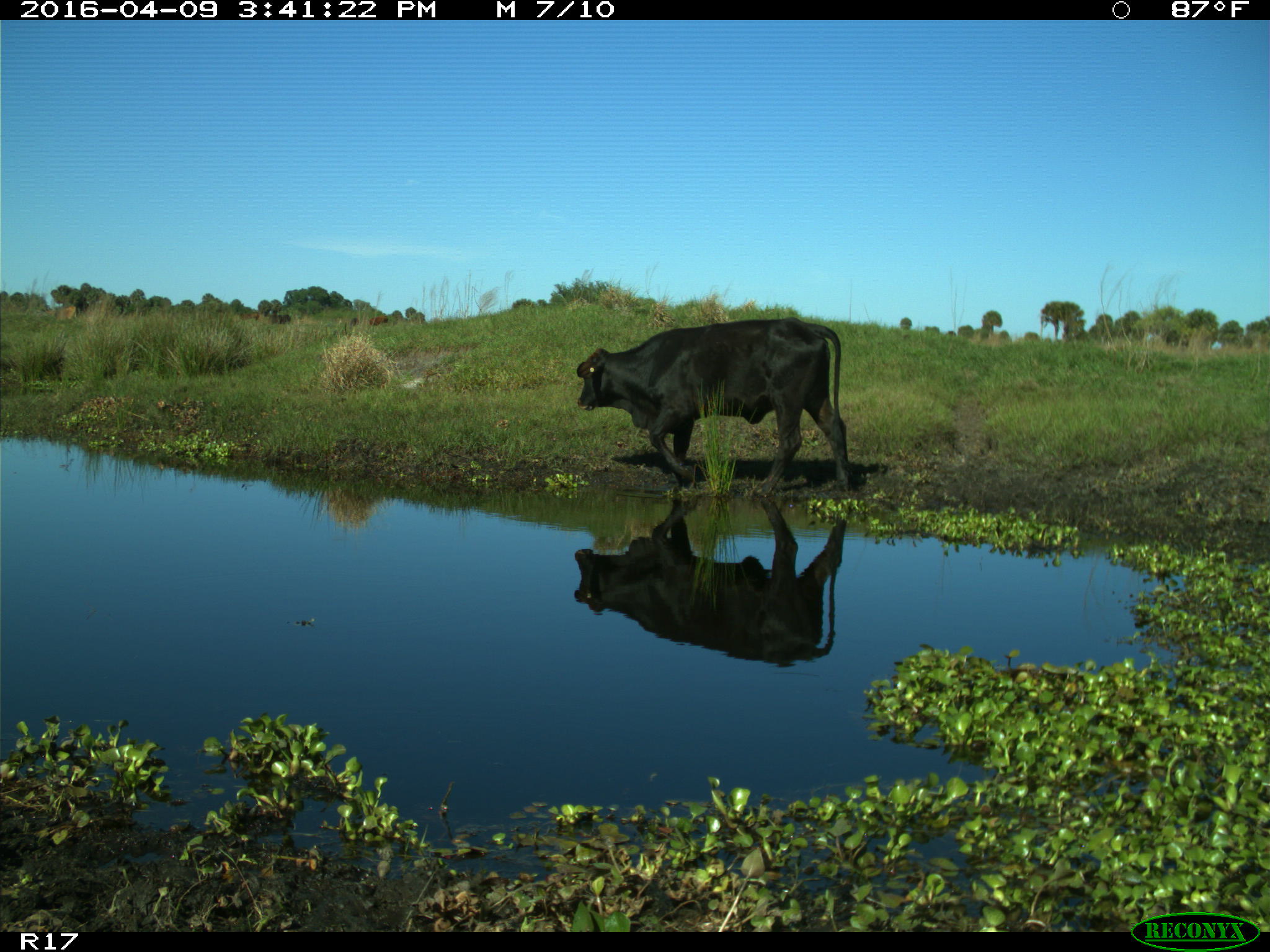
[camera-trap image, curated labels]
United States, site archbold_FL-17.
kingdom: Animalia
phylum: Chordata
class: Mammalia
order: Artiodactyla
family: Bovidae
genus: Bos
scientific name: Bos taurus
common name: domestic cow